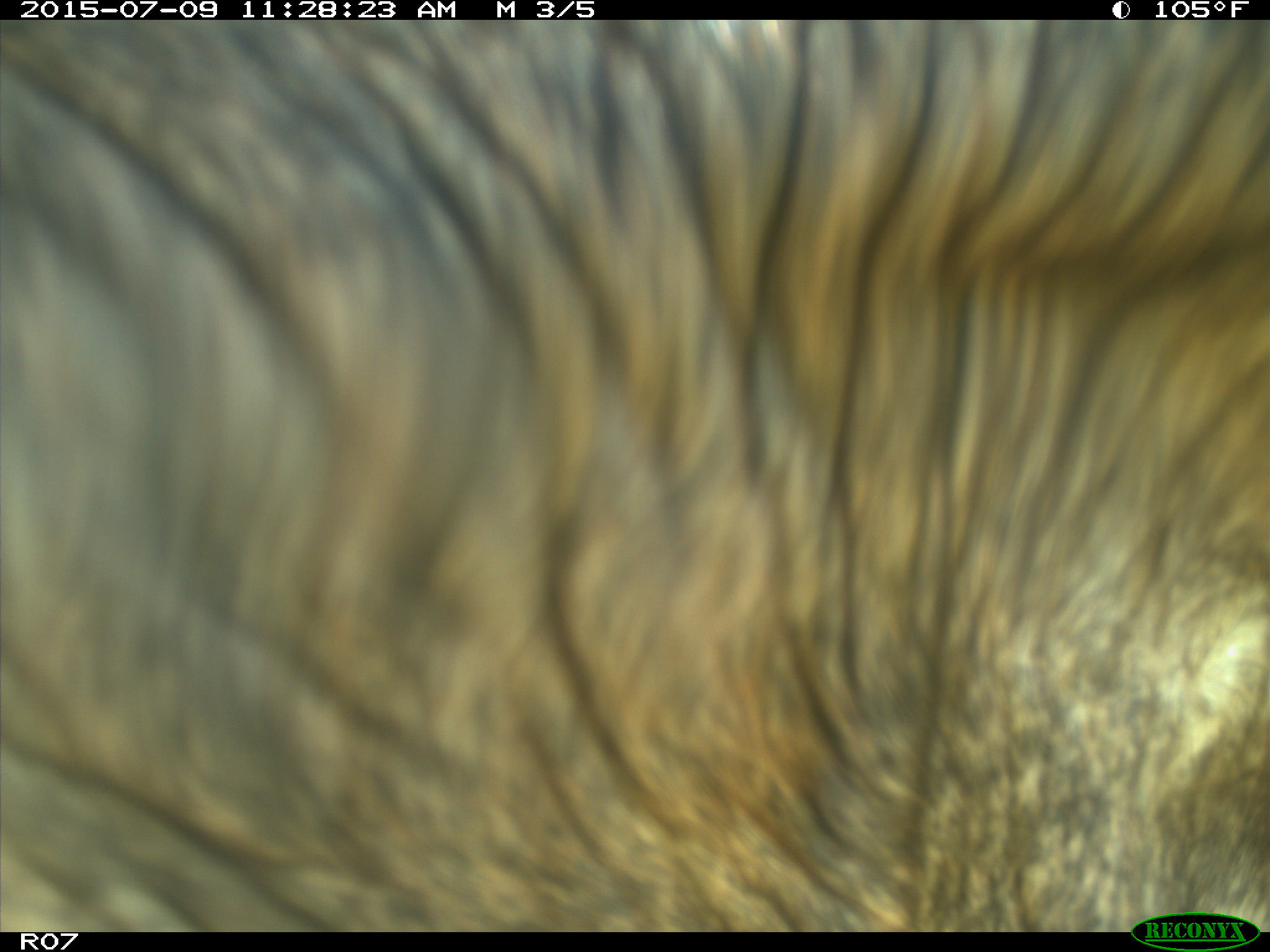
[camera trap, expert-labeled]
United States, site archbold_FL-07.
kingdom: Animalia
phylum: Chordata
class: Mammalia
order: Artiodactyla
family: Bovidae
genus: Bos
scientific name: Bos taurus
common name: domestic cow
Bos taurus (domestic cow).